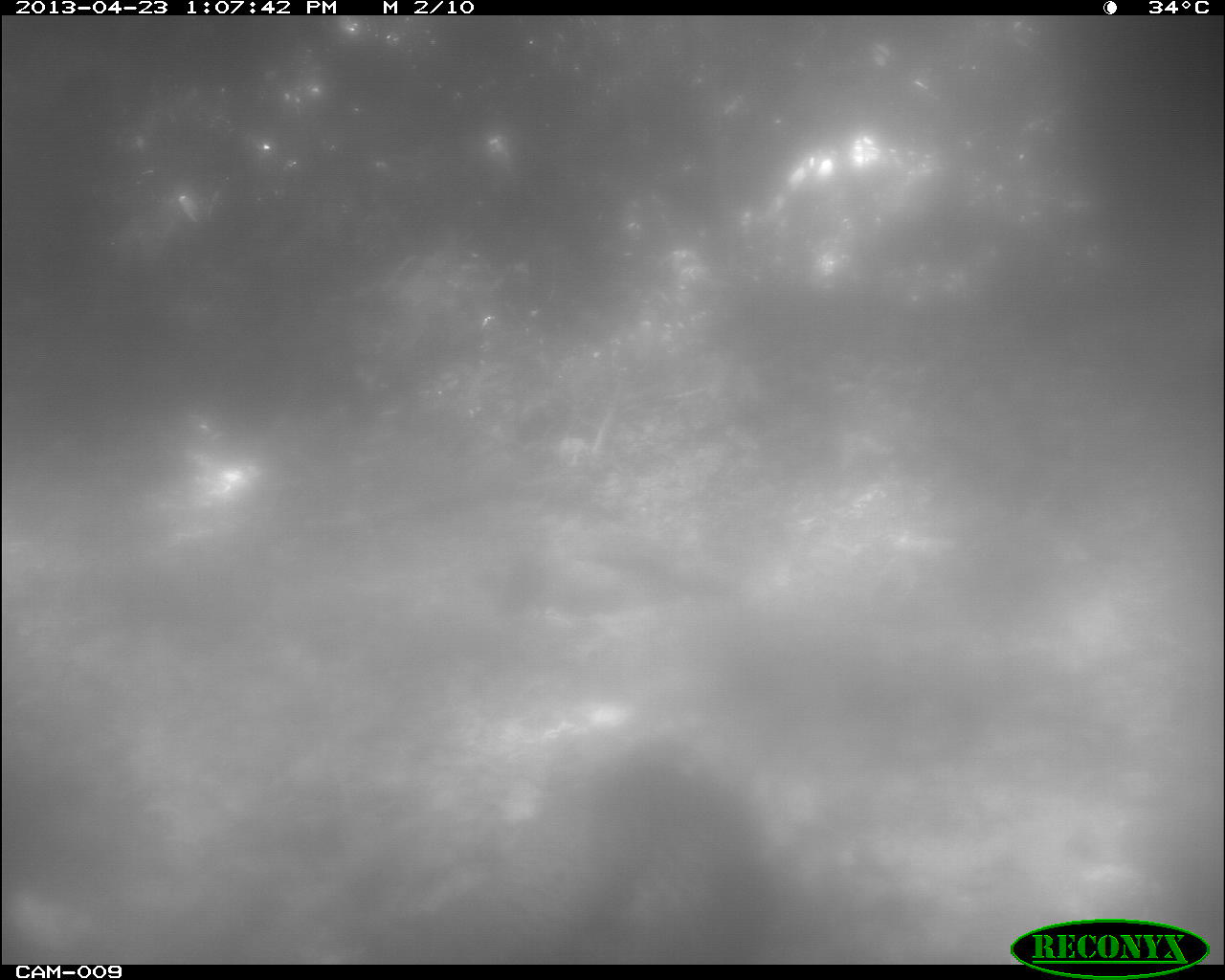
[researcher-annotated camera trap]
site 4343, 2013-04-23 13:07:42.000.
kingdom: Animalia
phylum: Chordata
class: Aves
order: Galliformes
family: Phasianidae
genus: Meleagris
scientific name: Meleagris ocellata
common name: ocellated turkey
Meleagris ocellata (ocellated turkey), count 1.